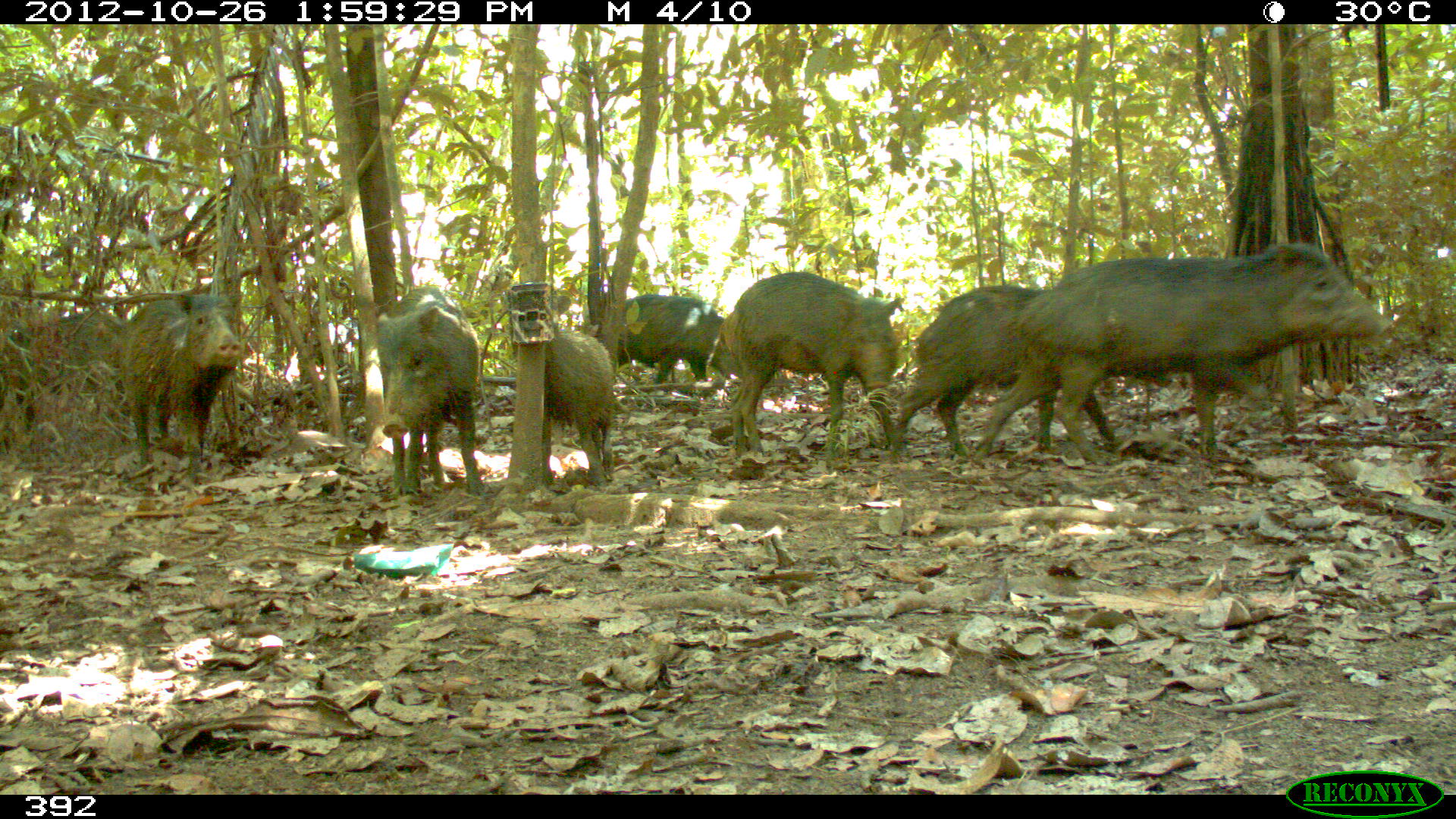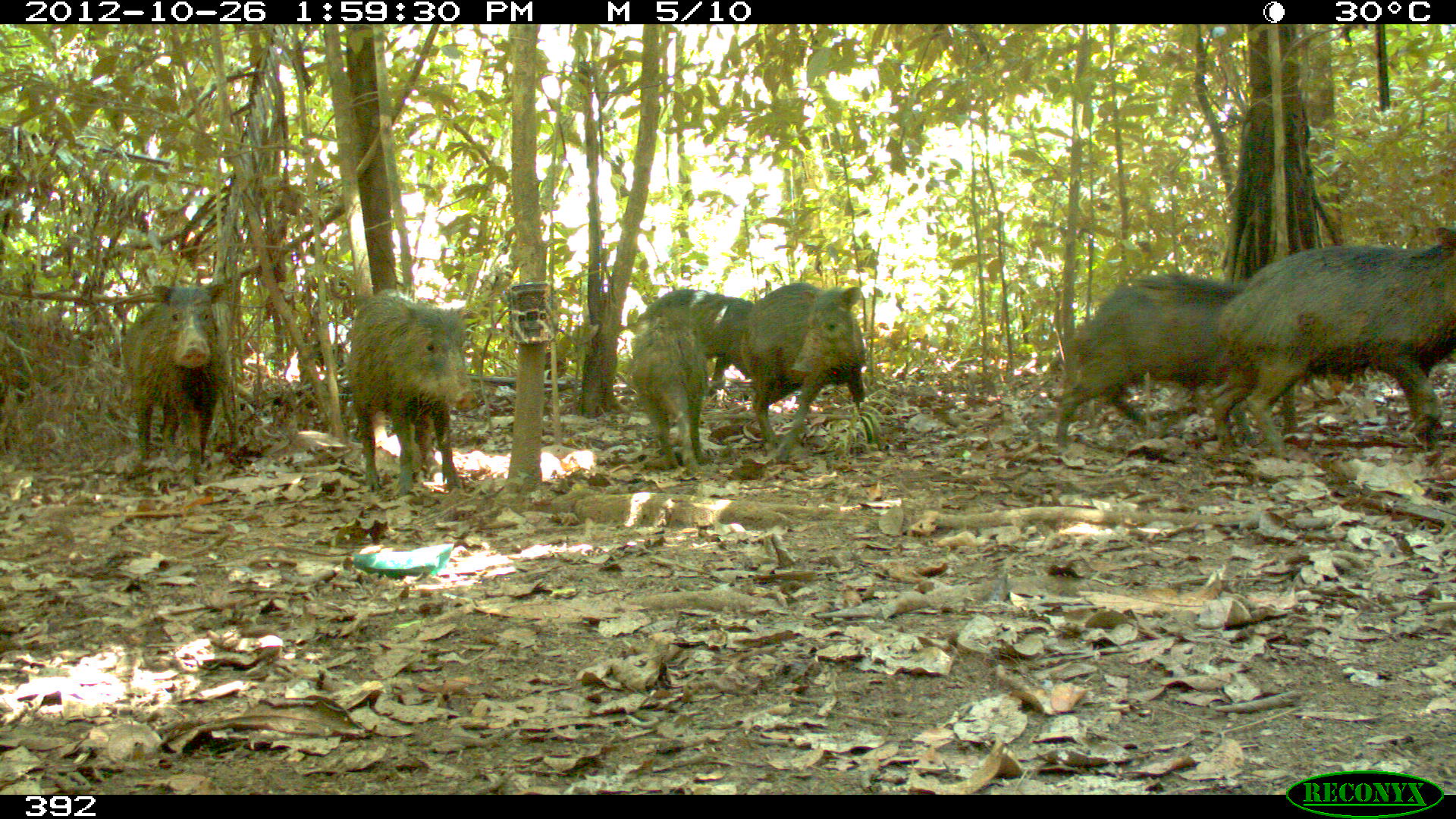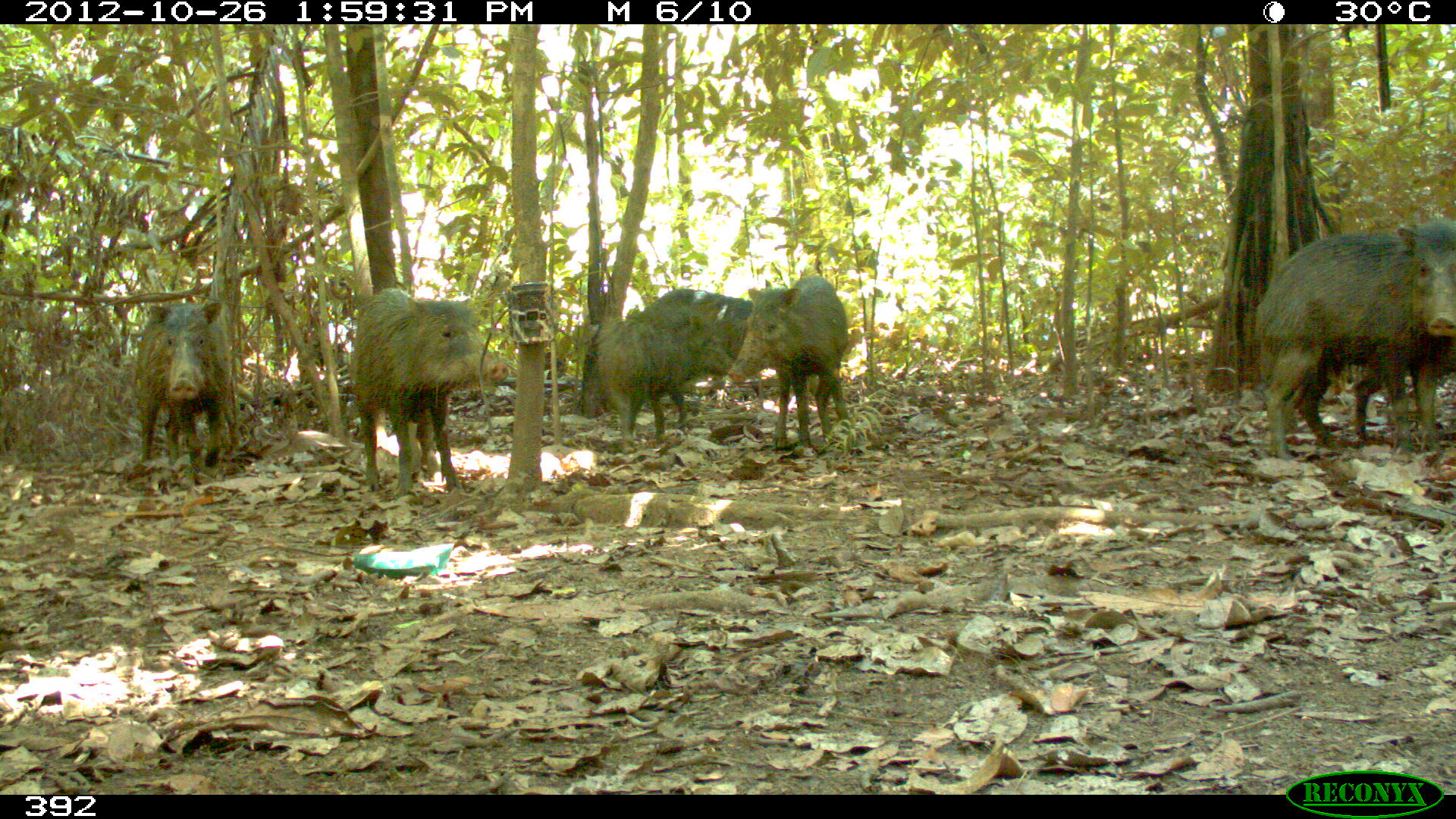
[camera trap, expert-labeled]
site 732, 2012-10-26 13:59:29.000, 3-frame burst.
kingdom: Animalia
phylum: Chordata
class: Mammalia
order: Artiodactyla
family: Tayassuidae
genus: Tayassu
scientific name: Tayassu pecari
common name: white-lipped peccary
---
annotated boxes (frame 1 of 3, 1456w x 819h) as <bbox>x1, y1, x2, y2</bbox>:
tayassu pecari: <bbox>971, 242, 1396, 467</bbox>; <bbox>721, 270, 899, 459</bbox>; <bbox>887, 284, 1054, 466</bbox>; <bbox>374, 285, 492, 497</bbox>; <bbox>115, 290, 244, 469</bbox>; <bbox>1, 309, 123, 435</bbox>; <bbox>543, 322, 615, 489</bbox>; <bbox>617, 294, 725, 385</bbox>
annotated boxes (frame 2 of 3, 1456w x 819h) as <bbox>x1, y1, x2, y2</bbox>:
tayassu pecari: <bbox>1205, 225, 1453, 458</bbox>; <bbox>1039, 268, 1324, 444</bbox>; <bbox>347, 287, 480, 500</bbox>; <bbox>736, 281, 879, 461</bbox>; <bbox>121, 281, 231, 491</bbox>; <bbox>624, 303, 711, 475</bbox>; <bbox>636, 288, 761, 397</bbox>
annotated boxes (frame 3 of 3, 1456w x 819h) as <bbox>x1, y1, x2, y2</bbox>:
tayassu pecari: <bbox>1253, 218, 1455, 461</bbox>; <bbox>350, 287, 509, 500</bbox>; <bbox>728, 274, 850, 451</bbox>; <bbox>135, 301, 231, 473</bbox>; <bbox>578, 318, 685, 454</bbox>; <bbox>634, 289, 761, 402</bbox>